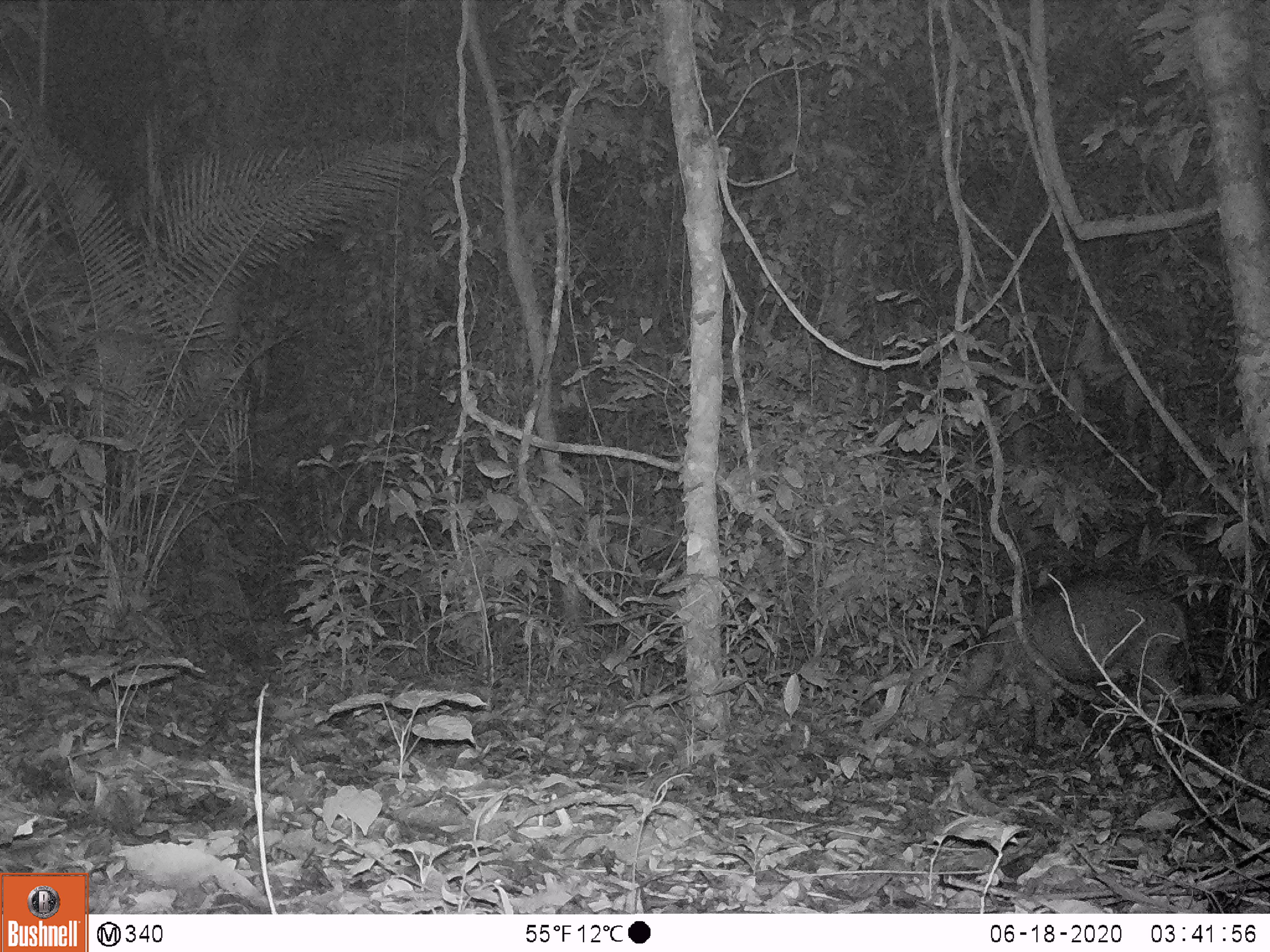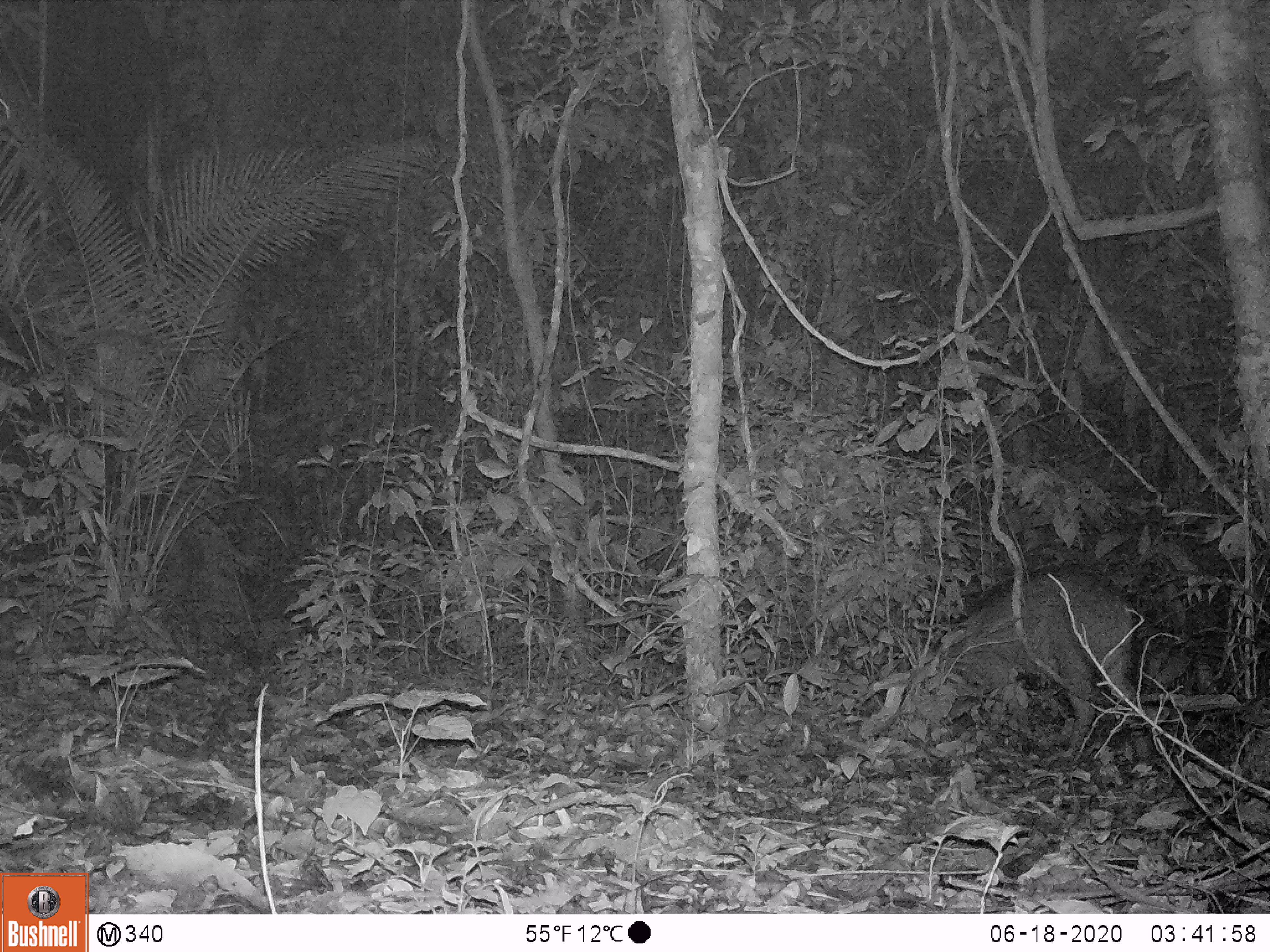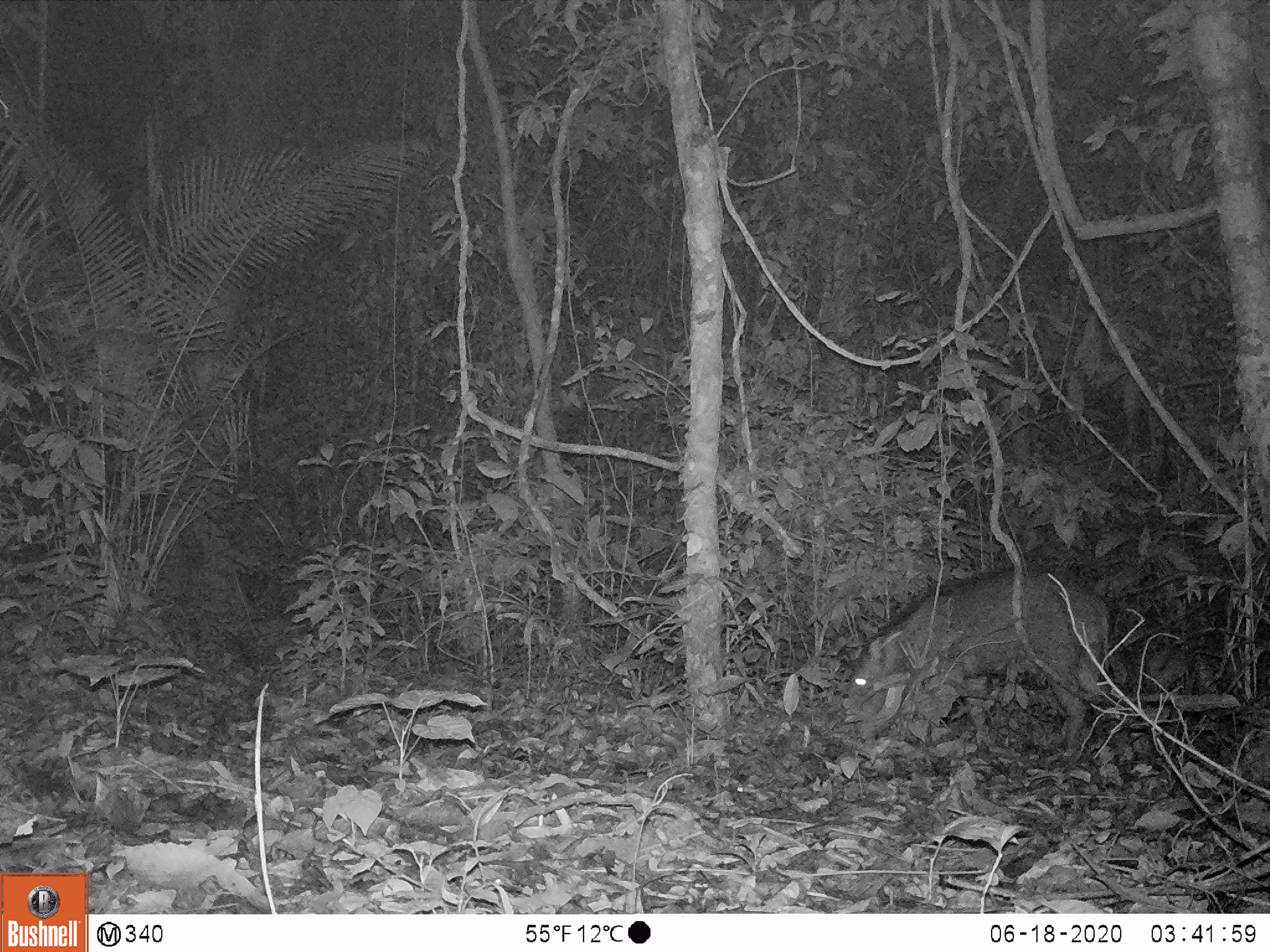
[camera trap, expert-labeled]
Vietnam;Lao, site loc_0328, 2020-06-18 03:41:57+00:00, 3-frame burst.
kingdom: Animalia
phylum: Chordata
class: Mammalia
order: Artiodactyla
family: Suidae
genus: Sus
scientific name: Sus scrofa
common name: eurasian wild pig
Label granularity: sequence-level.